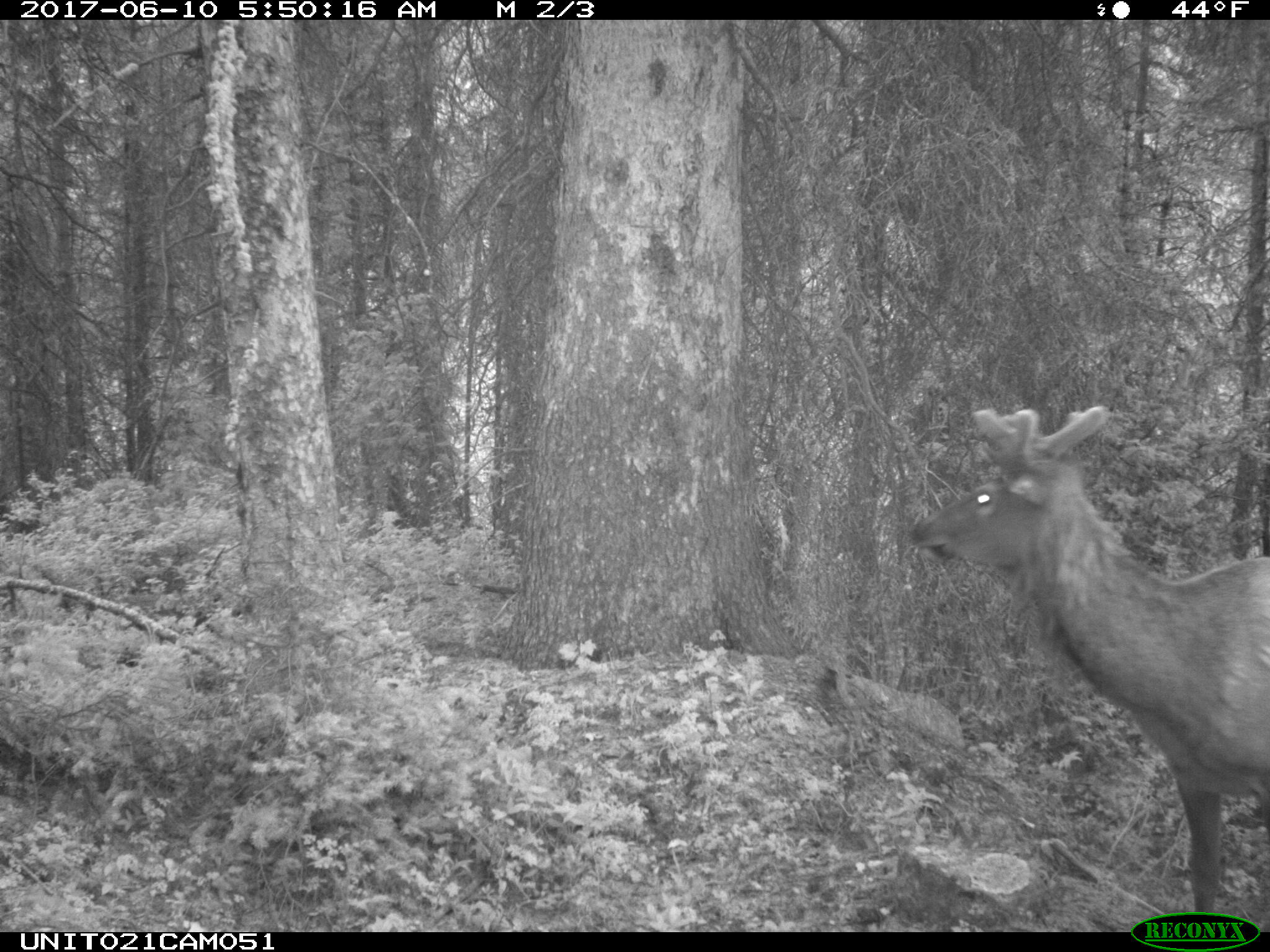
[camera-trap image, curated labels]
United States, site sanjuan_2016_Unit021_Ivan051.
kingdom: Animalia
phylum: Chordata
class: Mammalia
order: Artiodactyla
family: Cervidae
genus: Cervus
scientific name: Cervus elaphus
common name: red deer